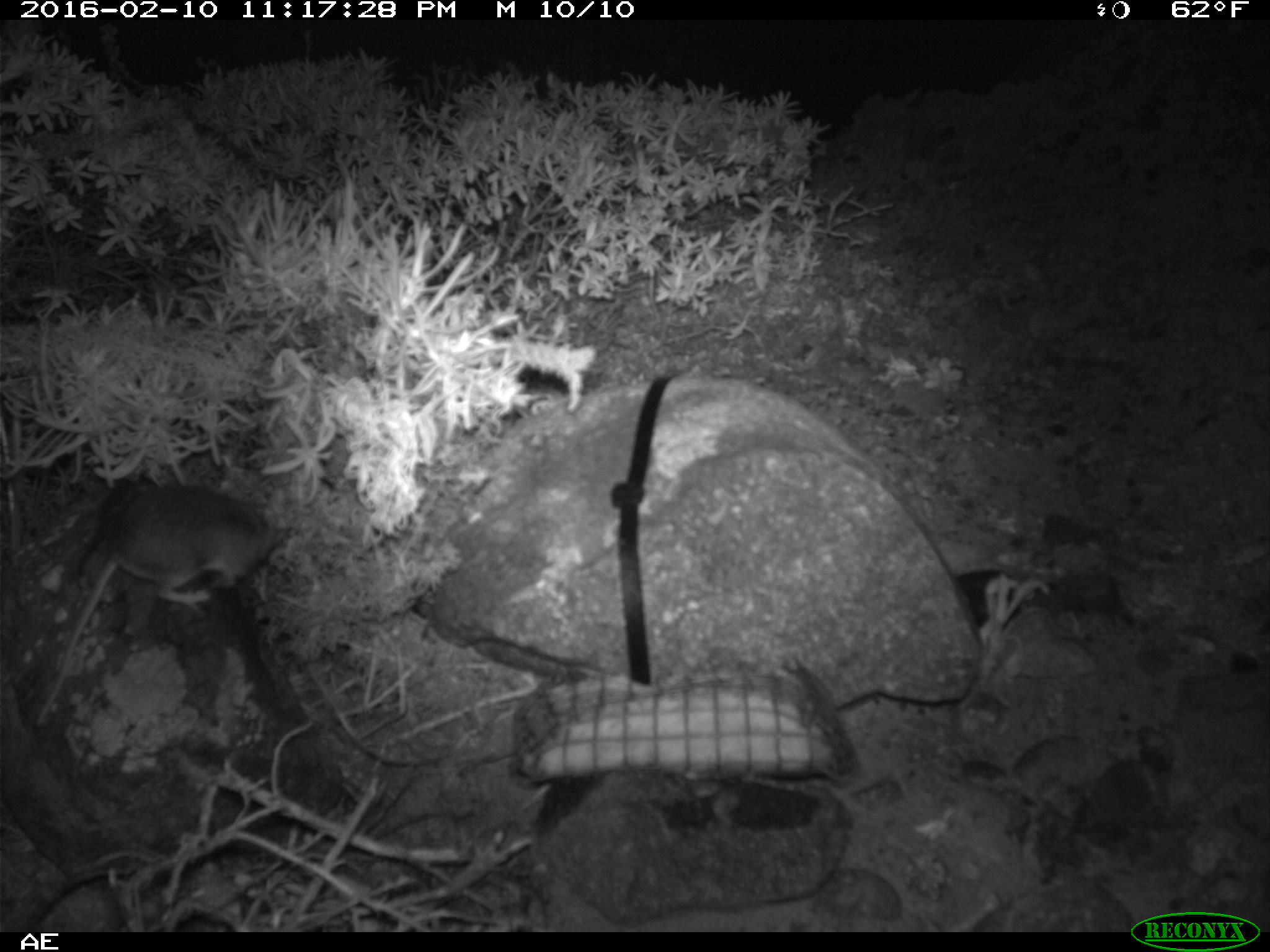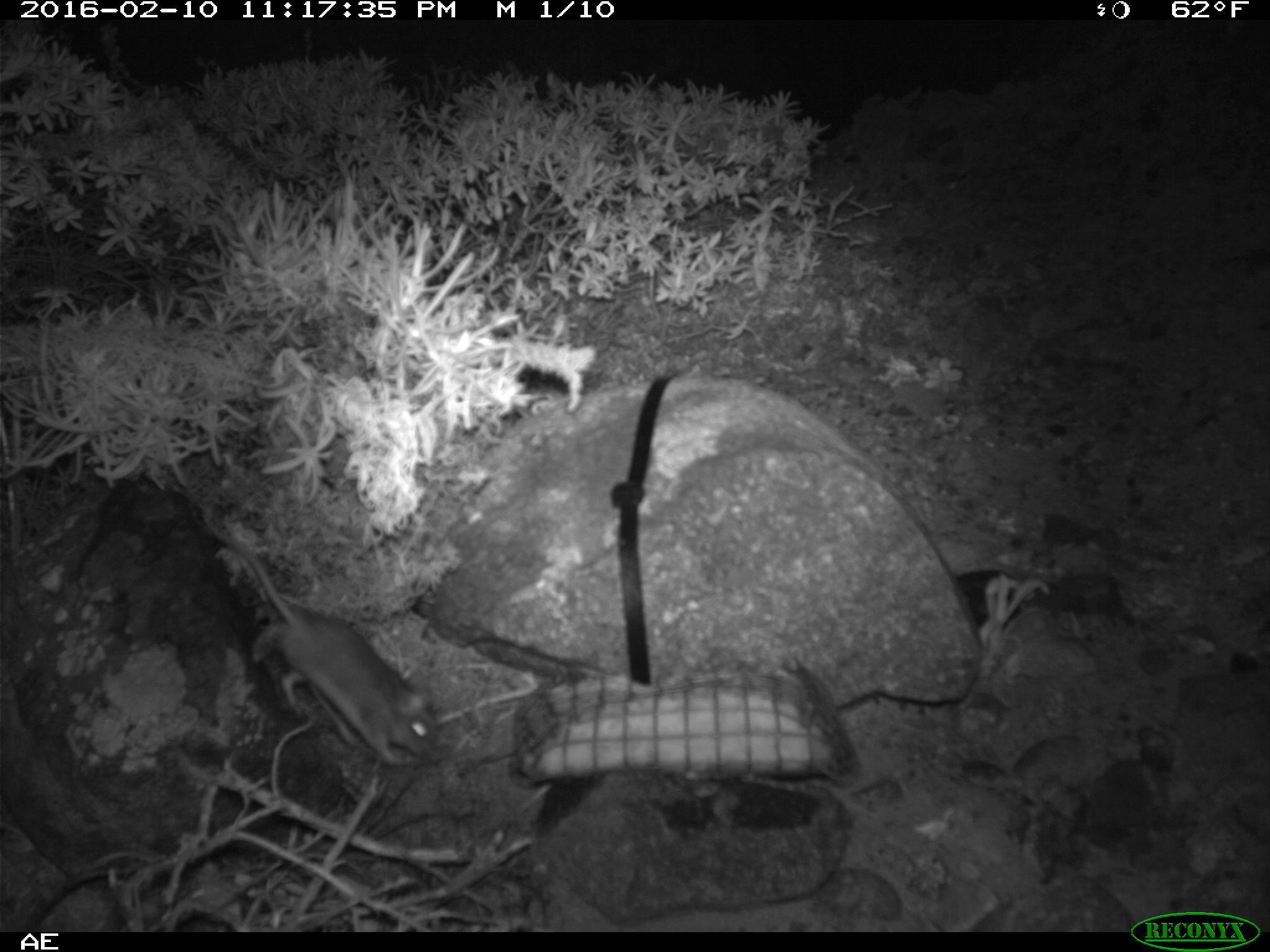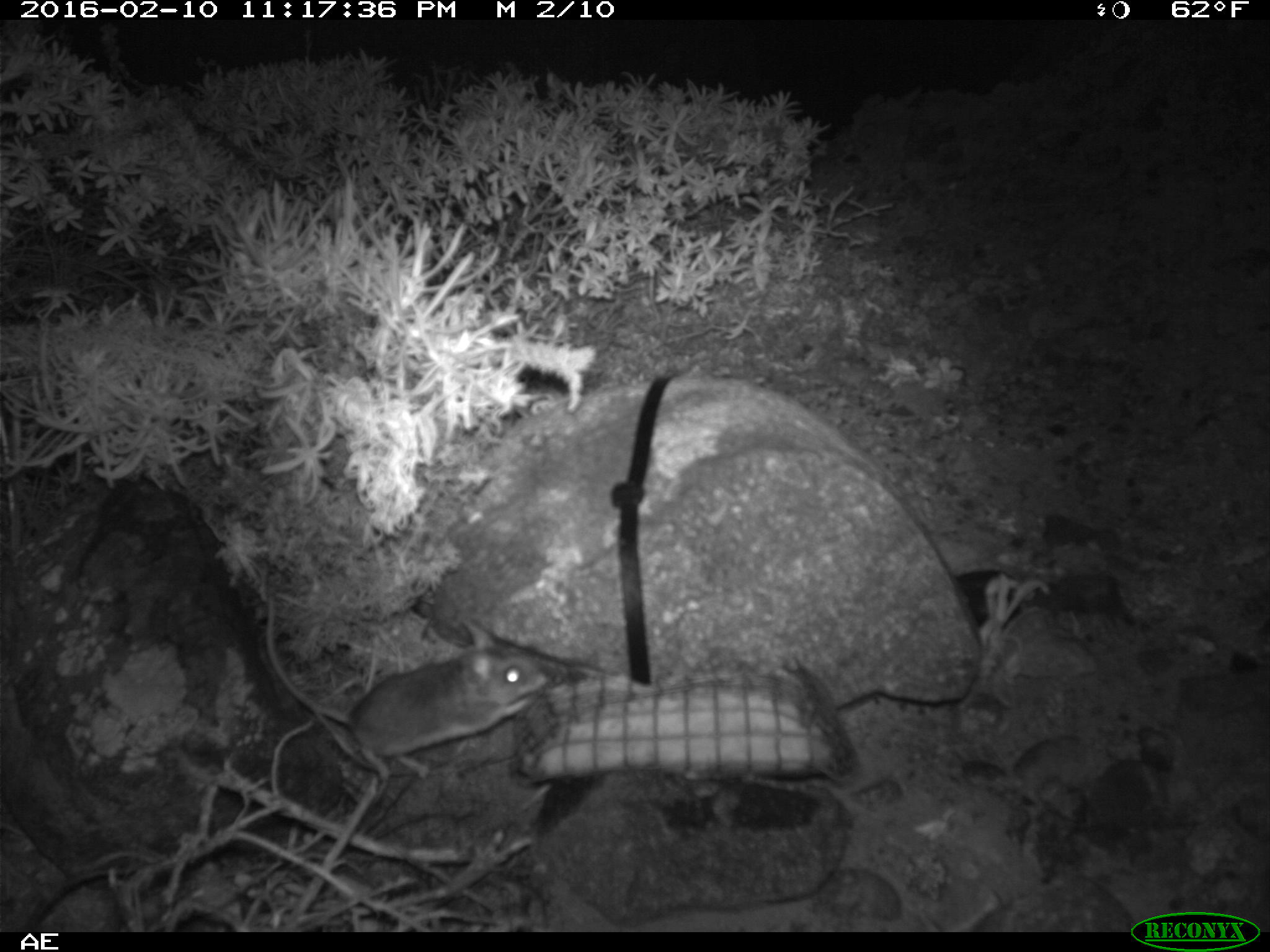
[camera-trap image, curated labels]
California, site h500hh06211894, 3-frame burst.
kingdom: Animalia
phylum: Chordata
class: Mammalia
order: Rodentia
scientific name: Rodentia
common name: rodent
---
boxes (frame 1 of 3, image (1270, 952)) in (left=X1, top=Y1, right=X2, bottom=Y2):
rodent: (left=38, top=486, right=296, bottom=732)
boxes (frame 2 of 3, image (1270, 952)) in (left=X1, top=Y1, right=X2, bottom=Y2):
rodent: (left=204, top=522, right=433, bottom=767)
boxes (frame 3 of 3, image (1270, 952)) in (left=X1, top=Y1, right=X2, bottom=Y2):
rodent: (left=265, top=595, right=548, bottom=784)